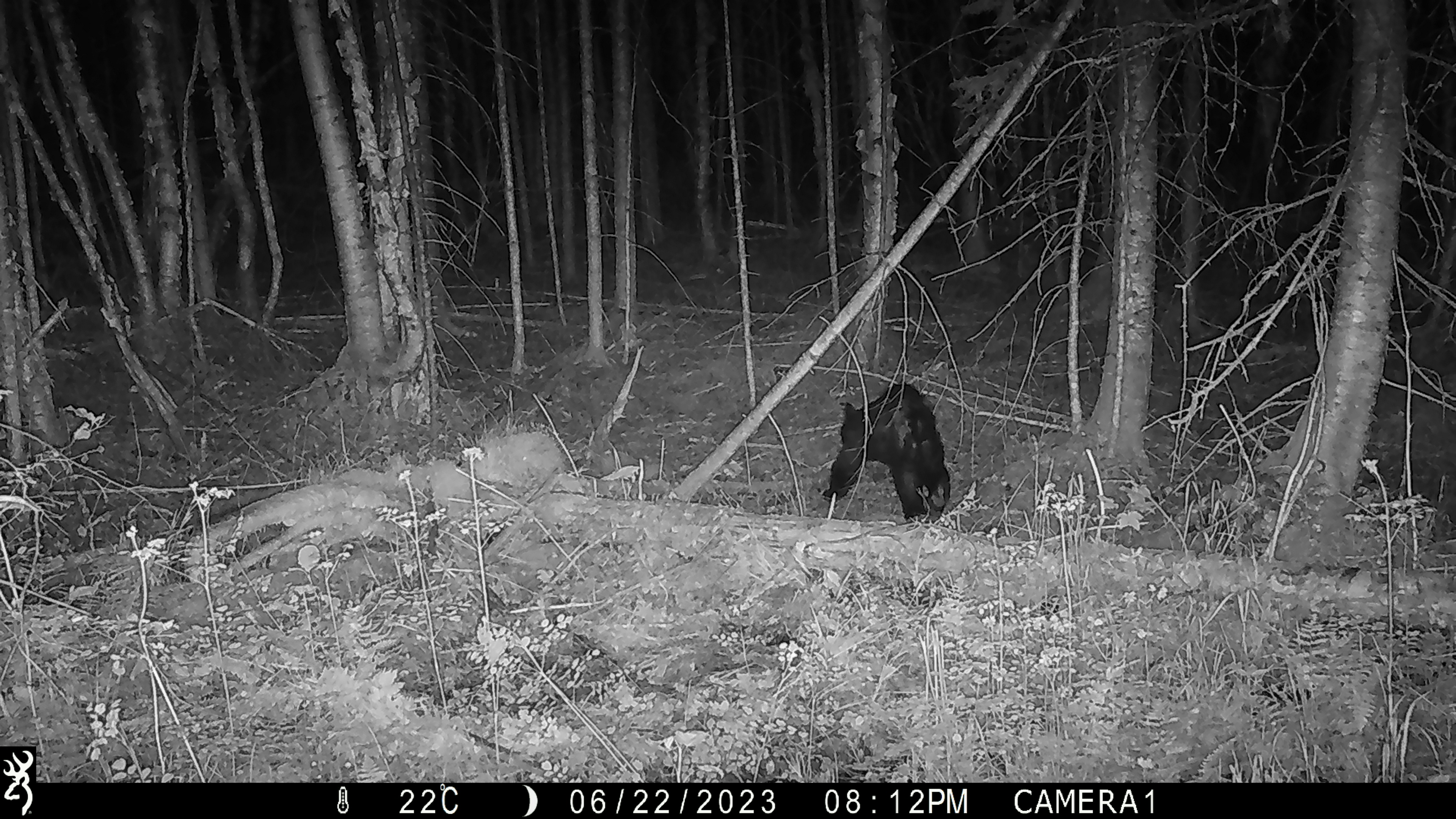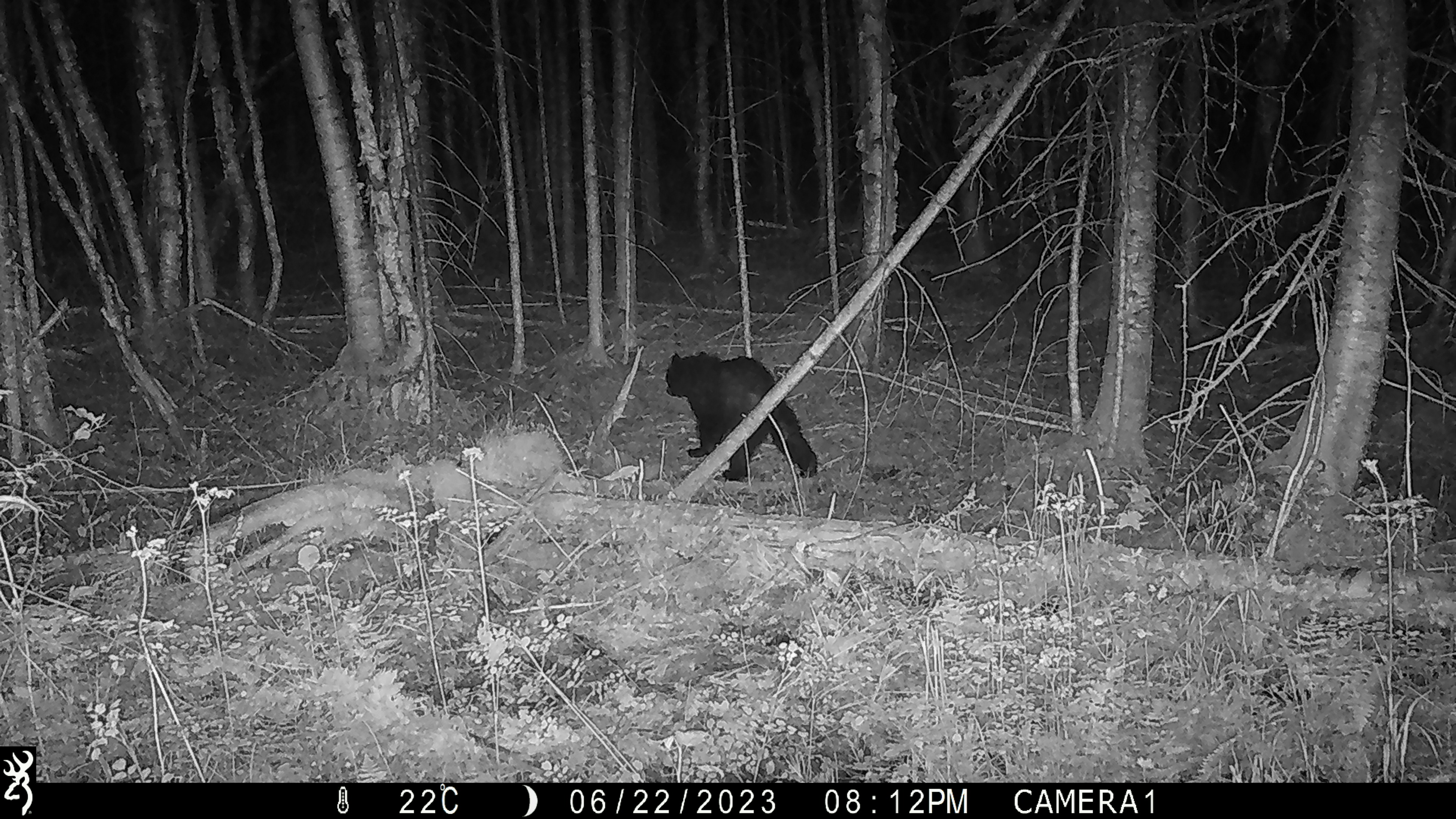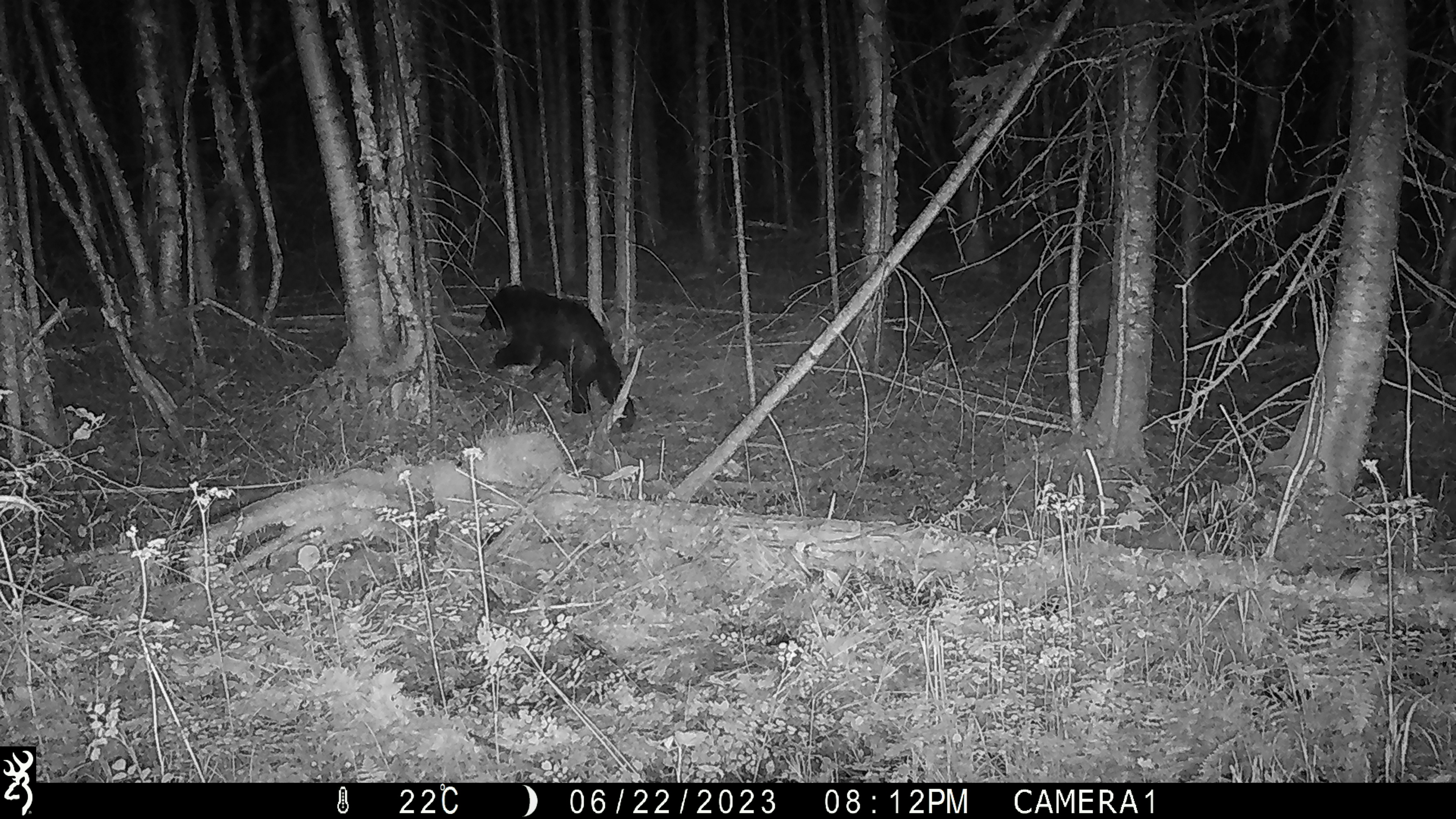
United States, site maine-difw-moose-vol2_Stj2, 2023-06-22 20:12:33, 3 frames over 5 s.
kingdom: Animalia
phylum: Chordata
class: Mammalia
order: Carnivora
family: Ursidae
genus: Ursus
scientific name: Ursus americanus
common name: black bear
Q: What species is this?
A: Black bear (Ursus americanus).